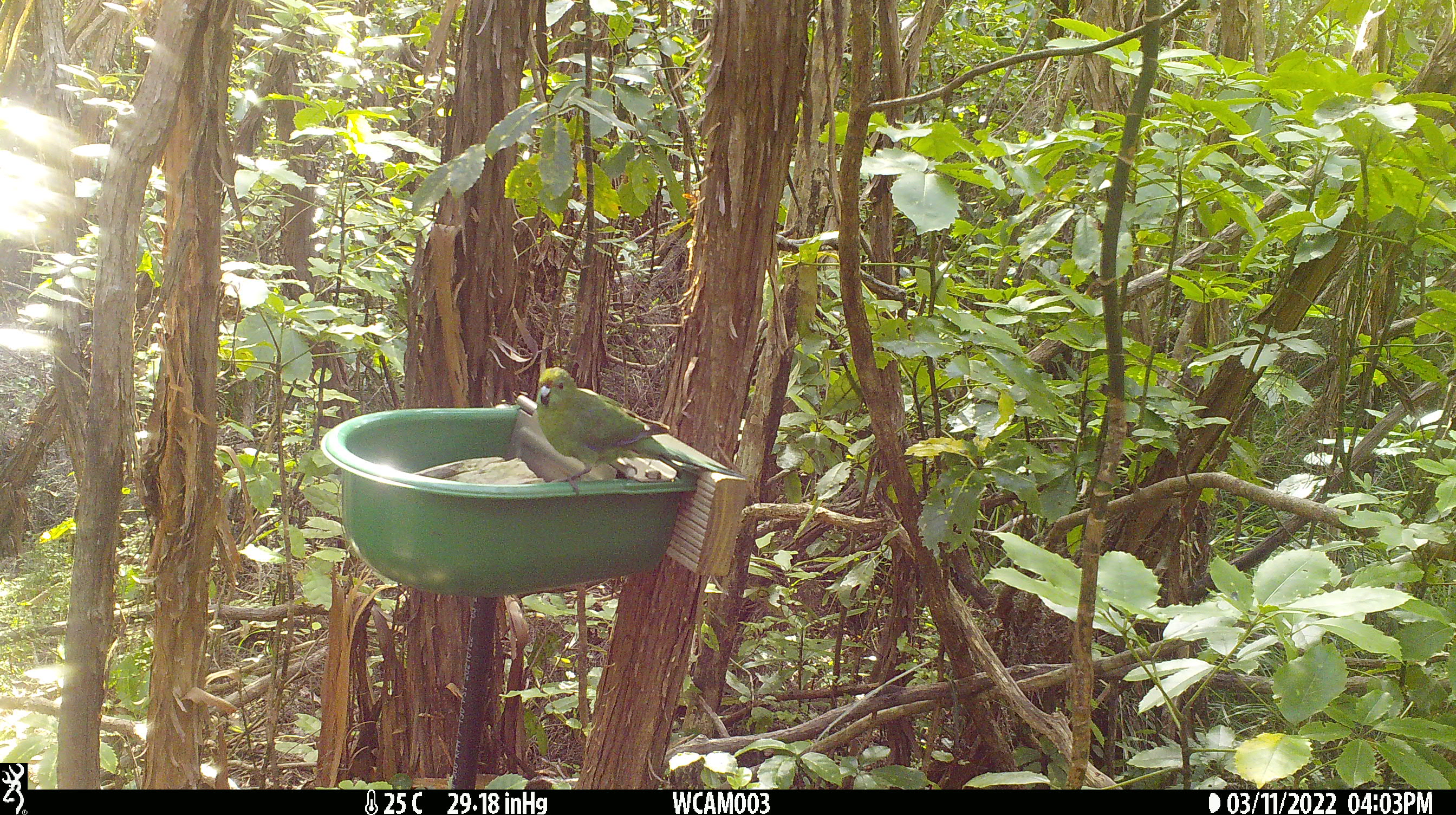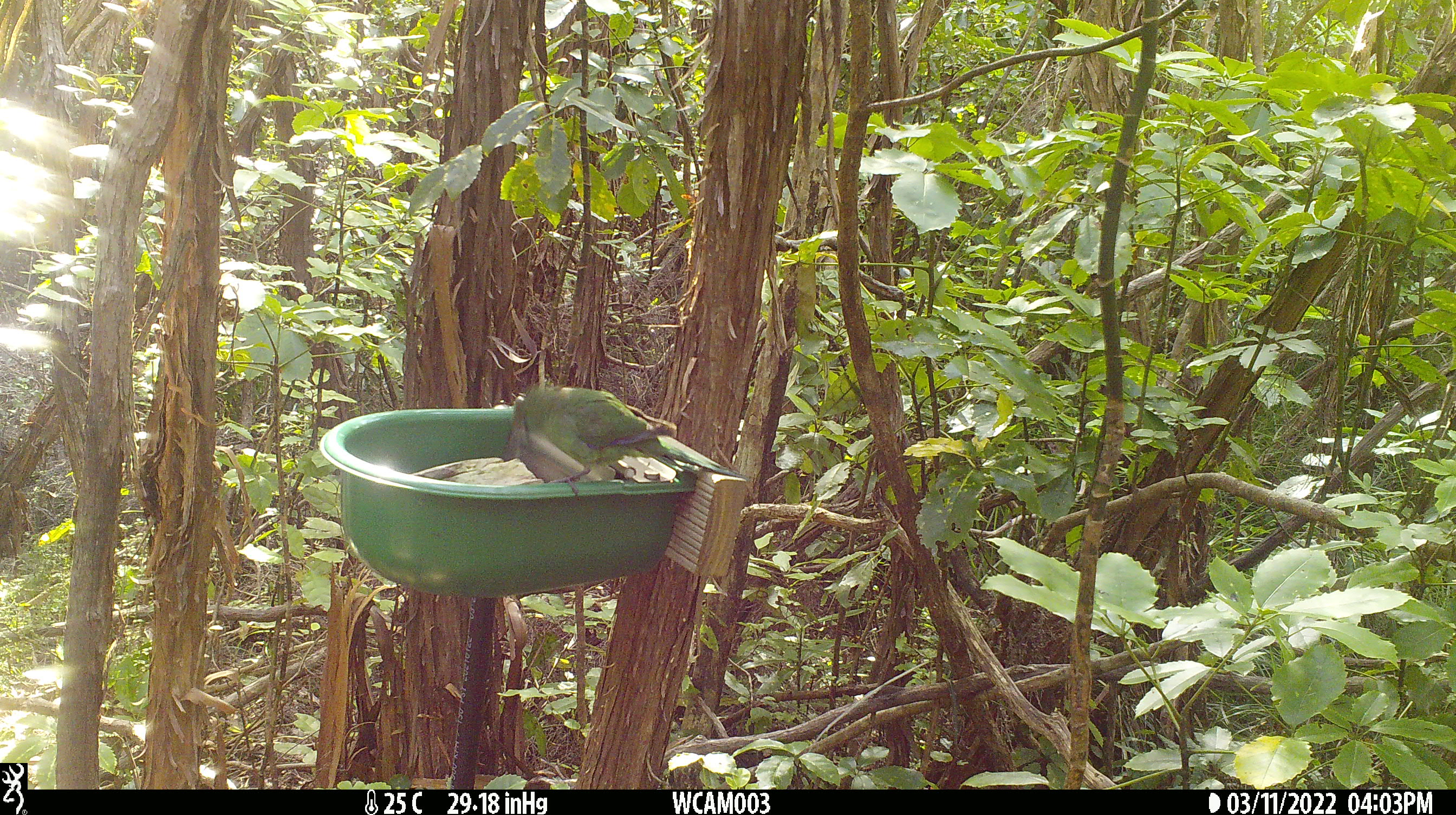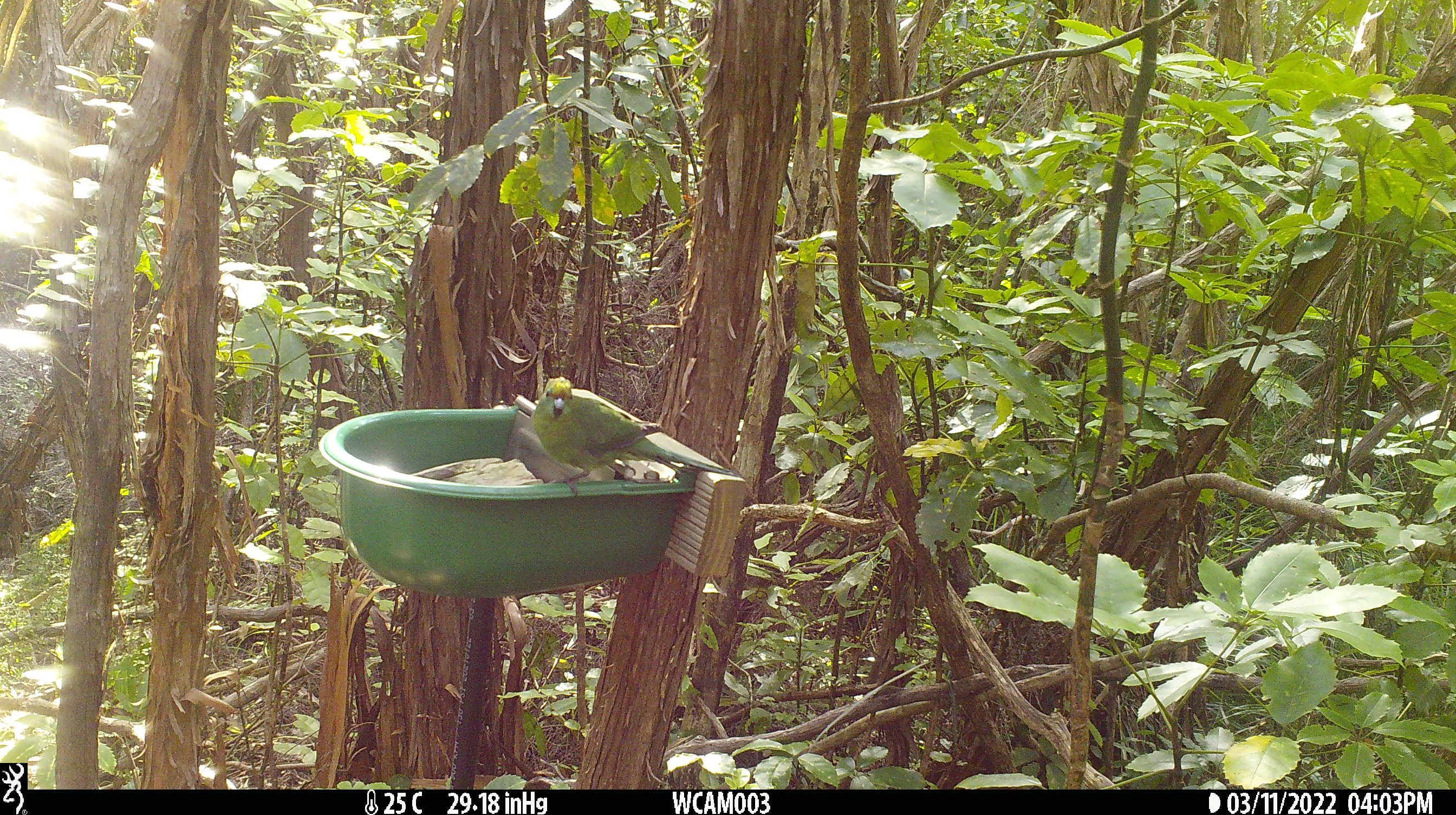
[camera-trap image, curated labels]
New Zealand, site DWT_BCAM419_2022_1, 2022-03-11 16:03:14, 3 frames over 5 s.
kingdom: Animalia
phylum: Chordata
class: Aves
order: Psittaciformes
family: Psittaculidae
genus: Cyanoramphus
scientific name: Cyanoramphus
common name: parakeet